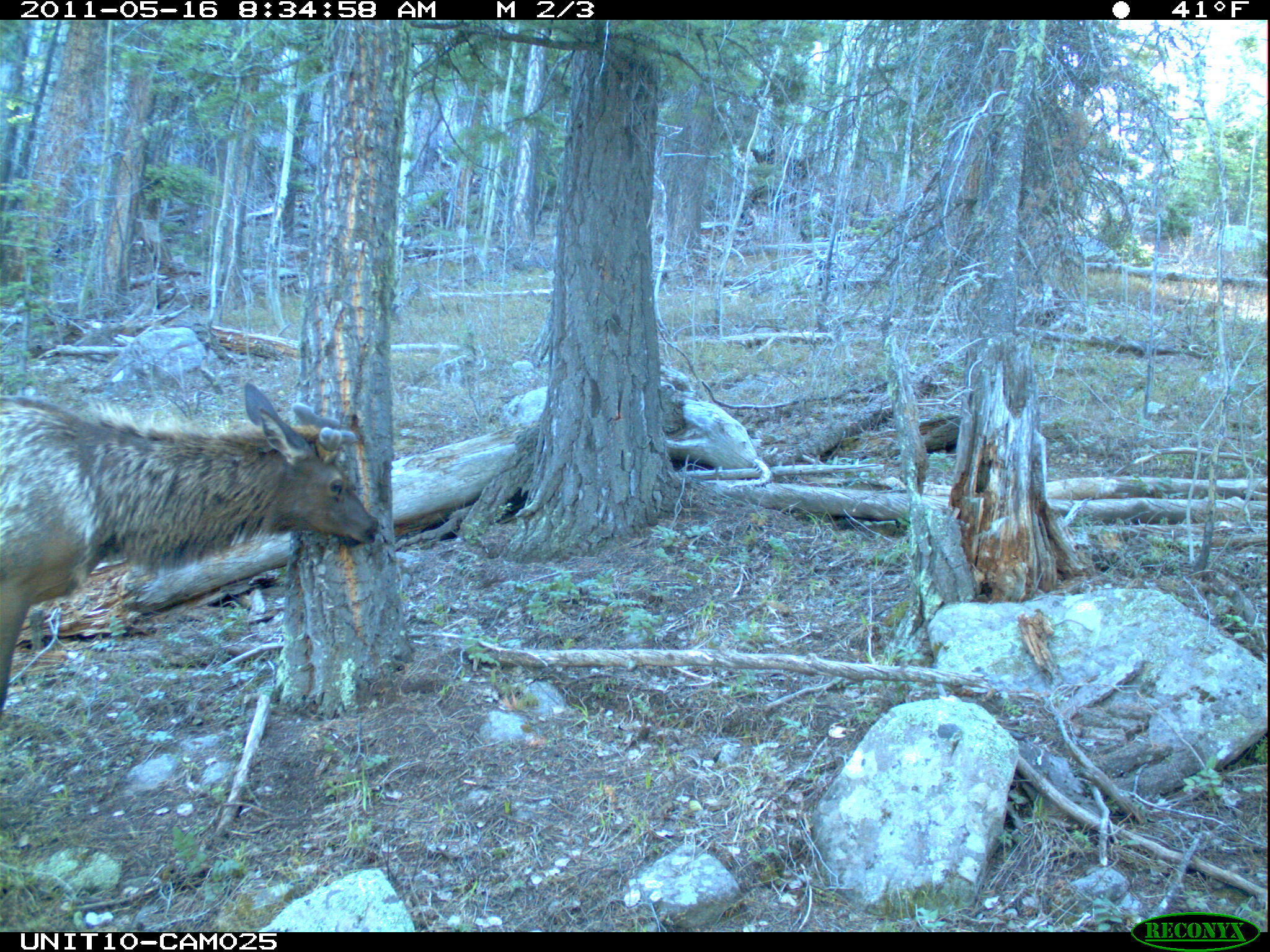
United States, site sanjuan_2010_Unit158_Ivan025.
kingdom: Animalia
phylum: Chordata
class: Mammalia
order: Artiodactyla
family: Cervidae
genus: Cervus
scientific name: Cervus elaphus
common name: red deer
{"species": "Cervus elaphus (red deer)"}